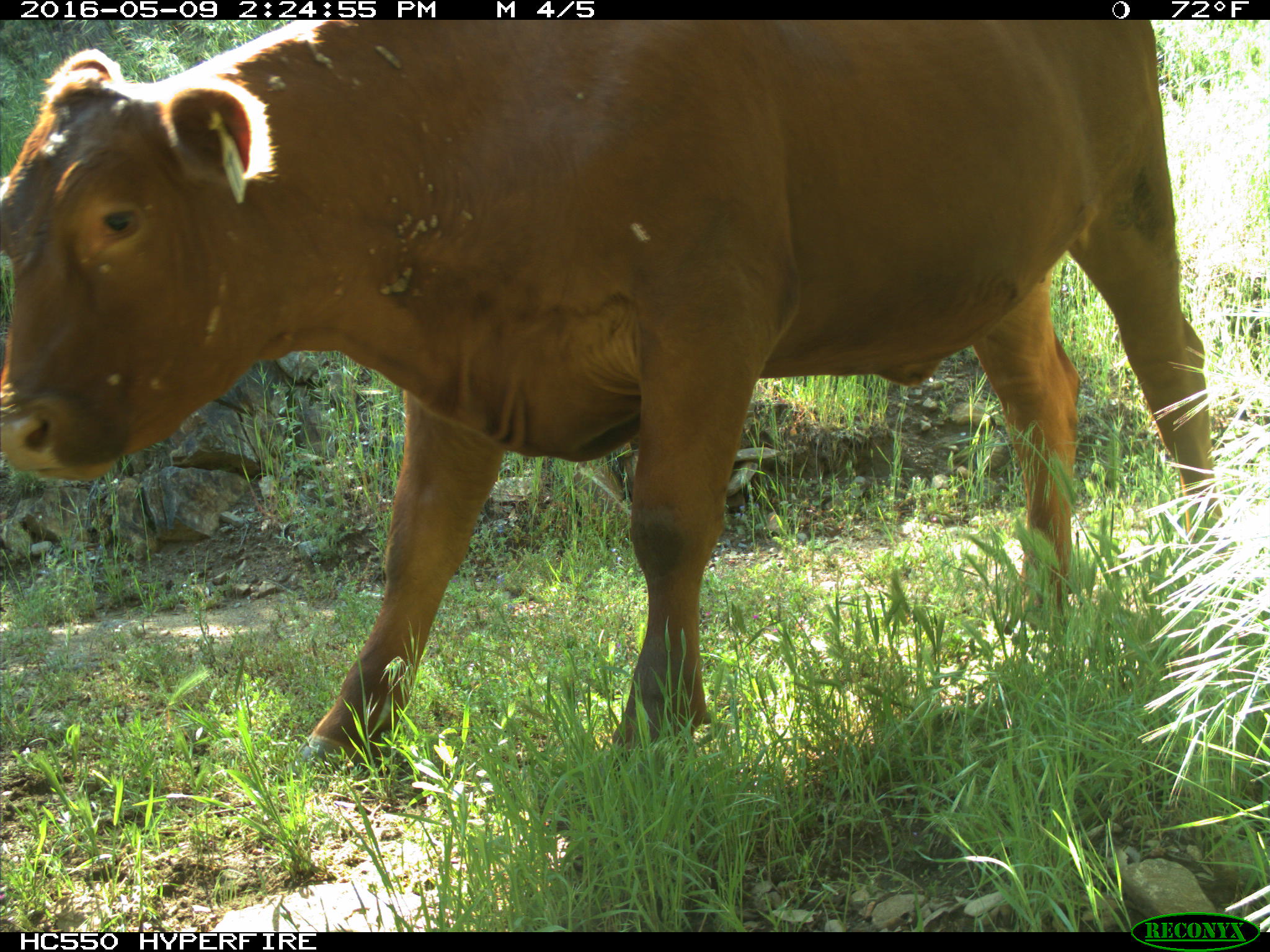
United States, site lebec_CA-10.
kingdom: Animalia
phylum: Chordata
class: Mammalia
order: Artiodactyla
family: Bovidae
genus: Bos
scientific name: Bos taurus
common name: domestic cow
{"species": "Bos taurus (domestic cow)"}